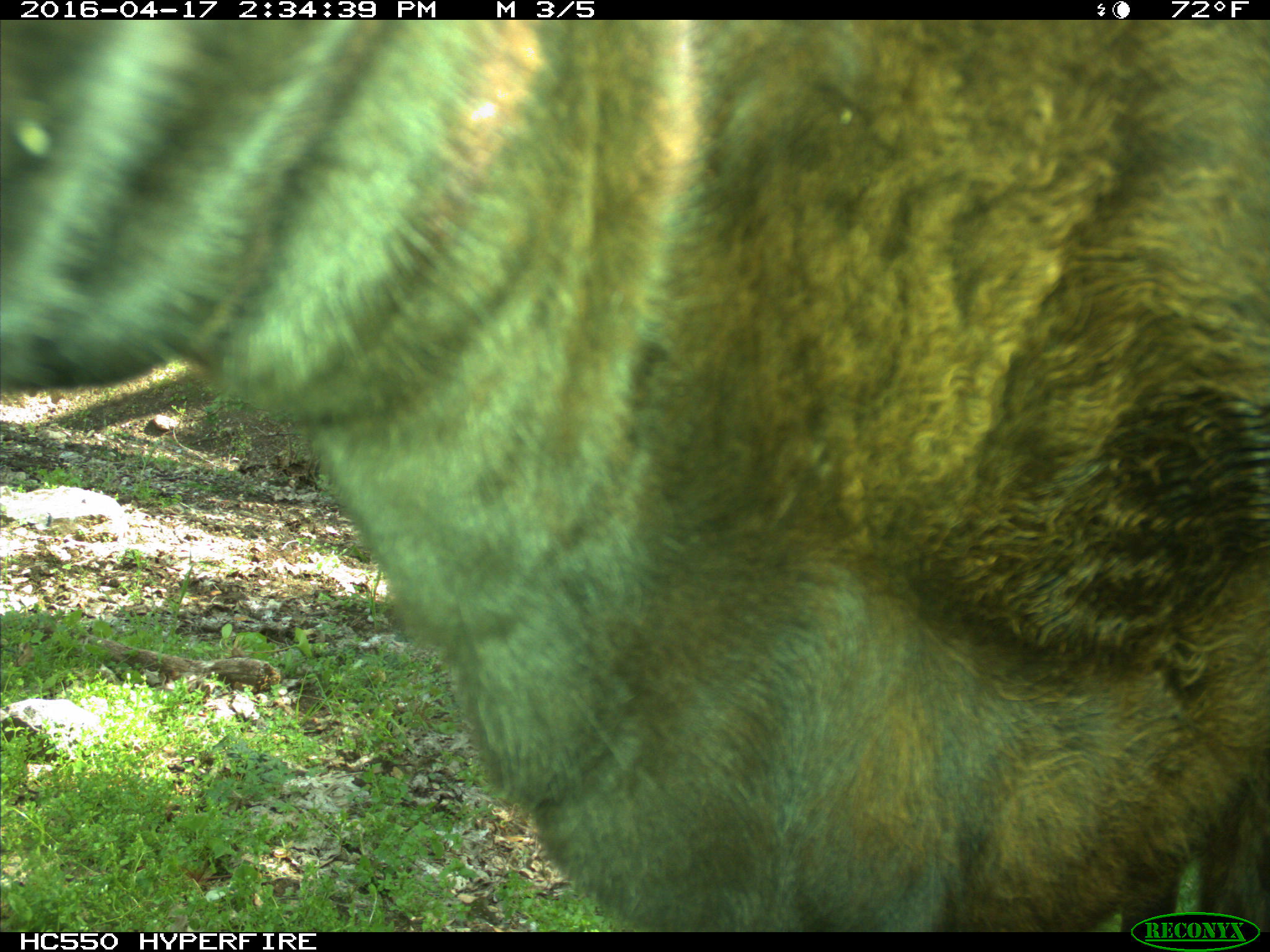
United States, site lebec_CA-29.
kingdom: Animalia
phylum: Chordata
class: Mammalia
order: Artiodactyla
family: Bovidae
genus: Bos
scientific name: Bos taurus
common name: domestic cow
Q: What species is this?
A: Bos taurus (domestic cow).